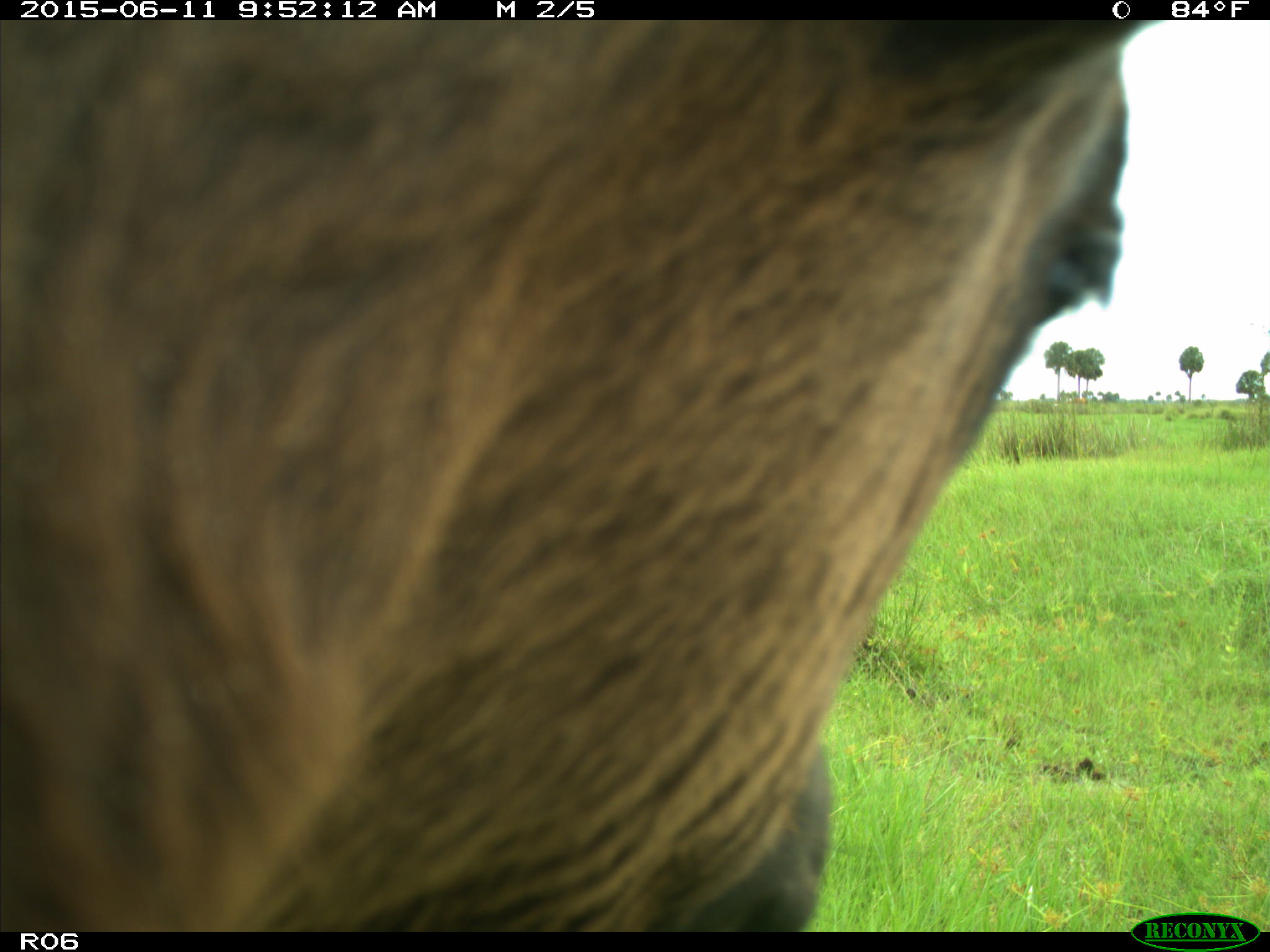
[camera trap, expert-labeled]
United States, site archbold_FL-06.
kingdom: Animalia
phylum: Chordata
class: Mammalia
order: Artiodactyla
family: Bovidae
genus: Bos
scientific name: Bos taurus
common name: domestic cow